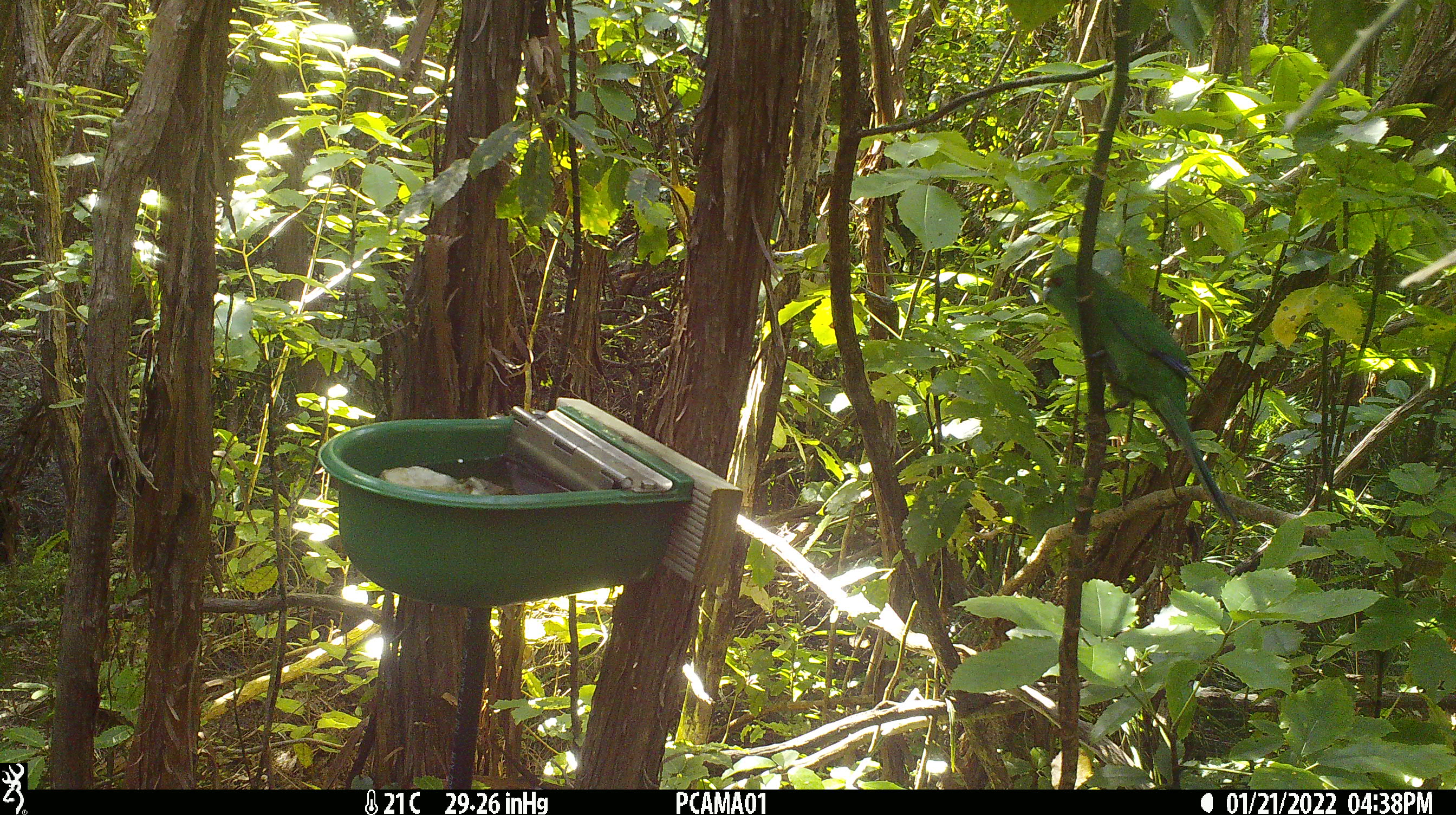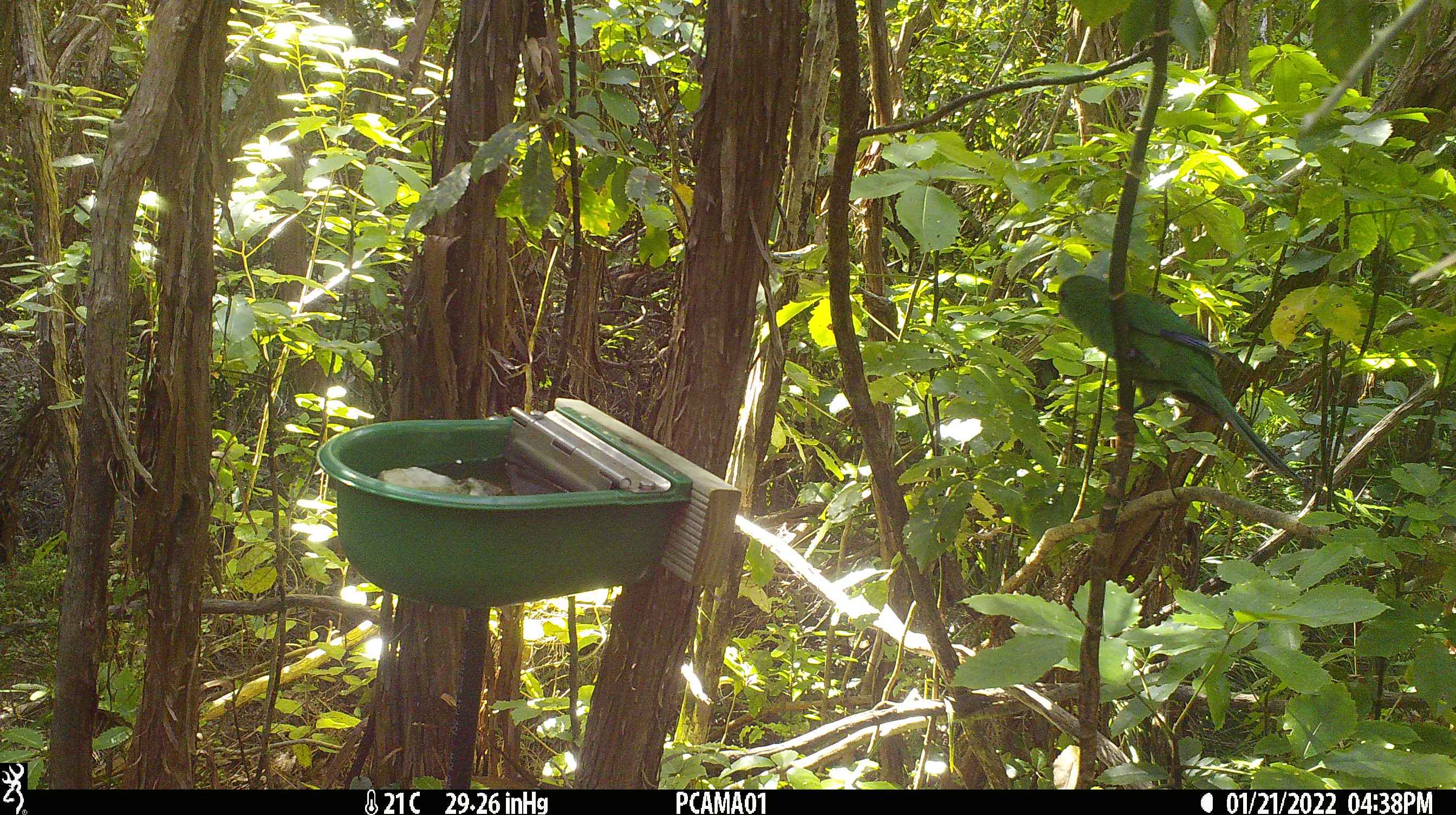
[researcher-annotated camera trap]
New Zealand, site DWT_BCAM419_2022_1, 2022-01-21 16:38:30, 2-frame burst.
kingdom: Animalia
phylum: Chordata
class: Aves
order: Psittaciformes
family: Psittaculidae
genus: Cyanoramphus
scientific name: Cyanoramphus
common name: parakeet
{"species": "parakeet (Cyanoramphus)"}